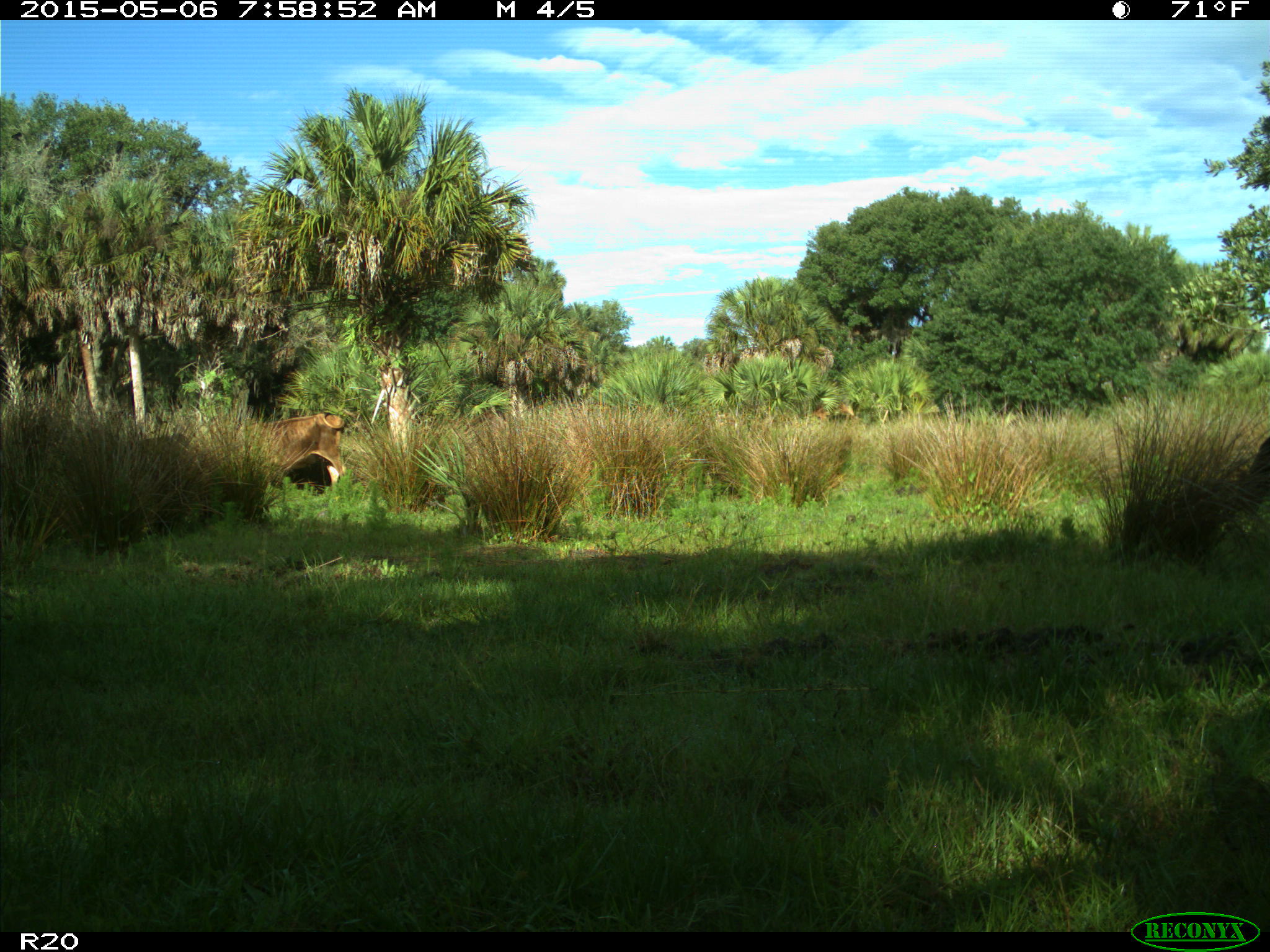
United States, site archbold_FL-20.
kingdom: Animalia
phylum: Chordata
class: Mammalia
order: Artiodactyla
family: Bovidae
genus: Bos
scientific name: Bos taurus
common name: domestic cow